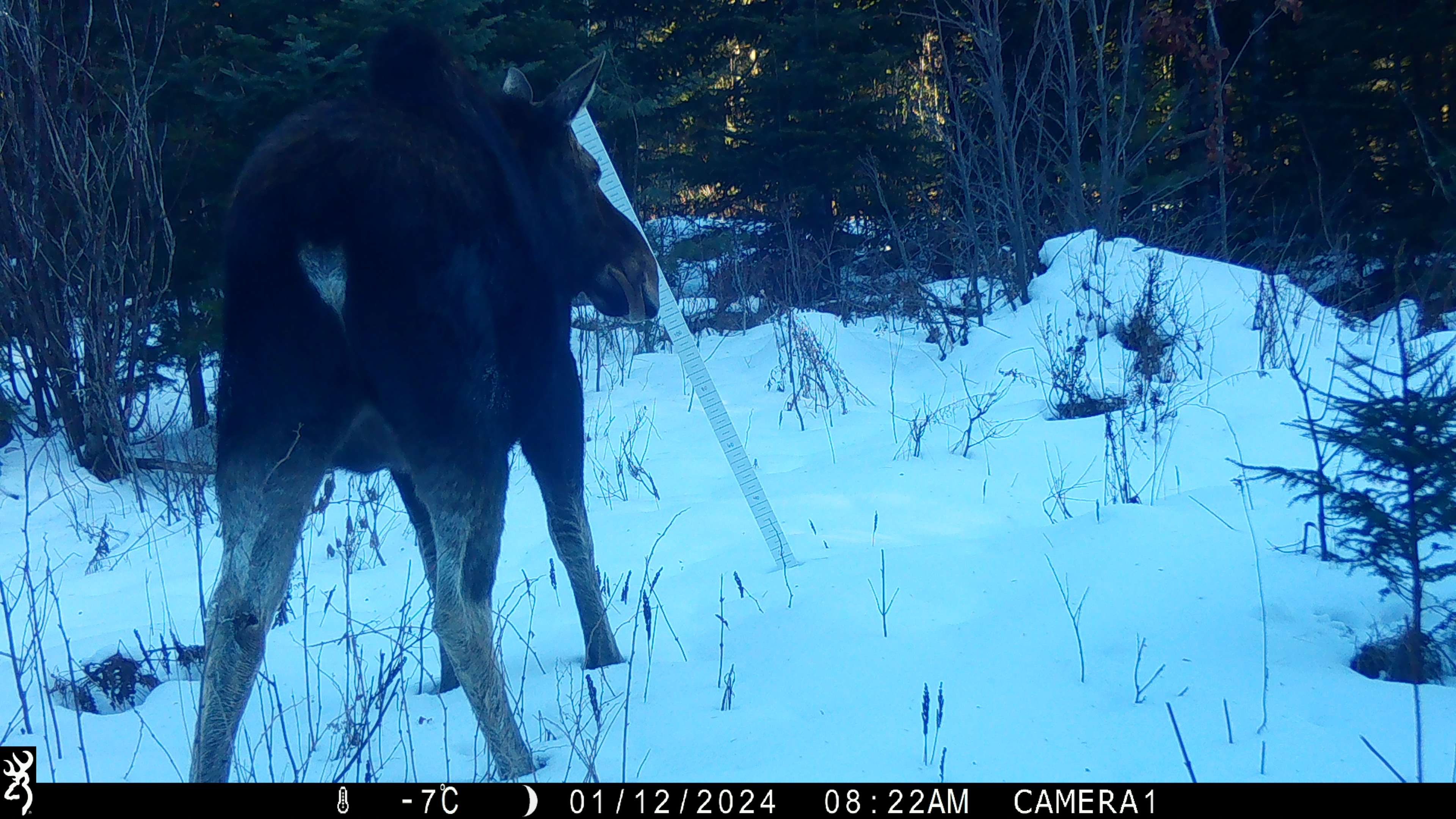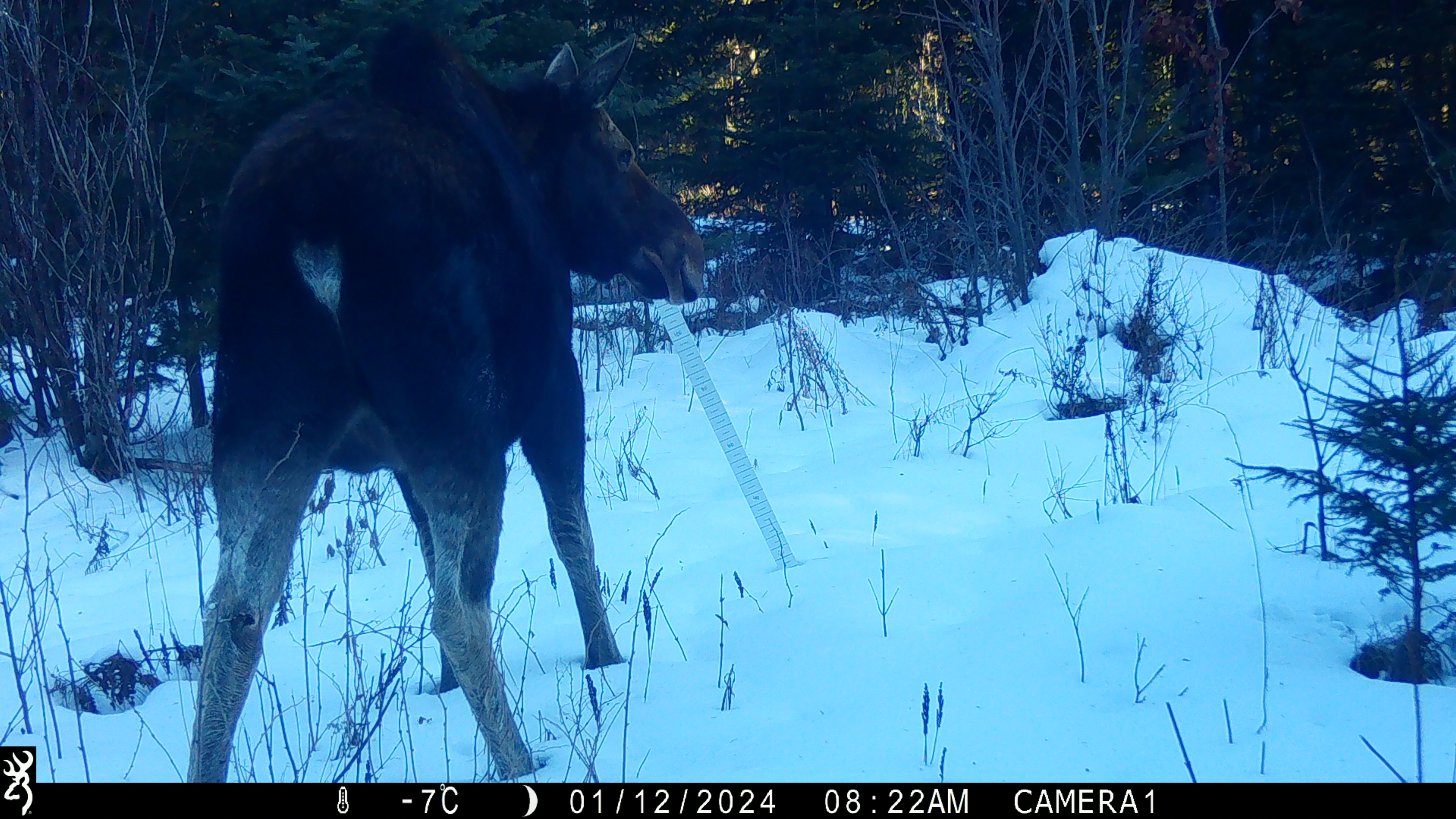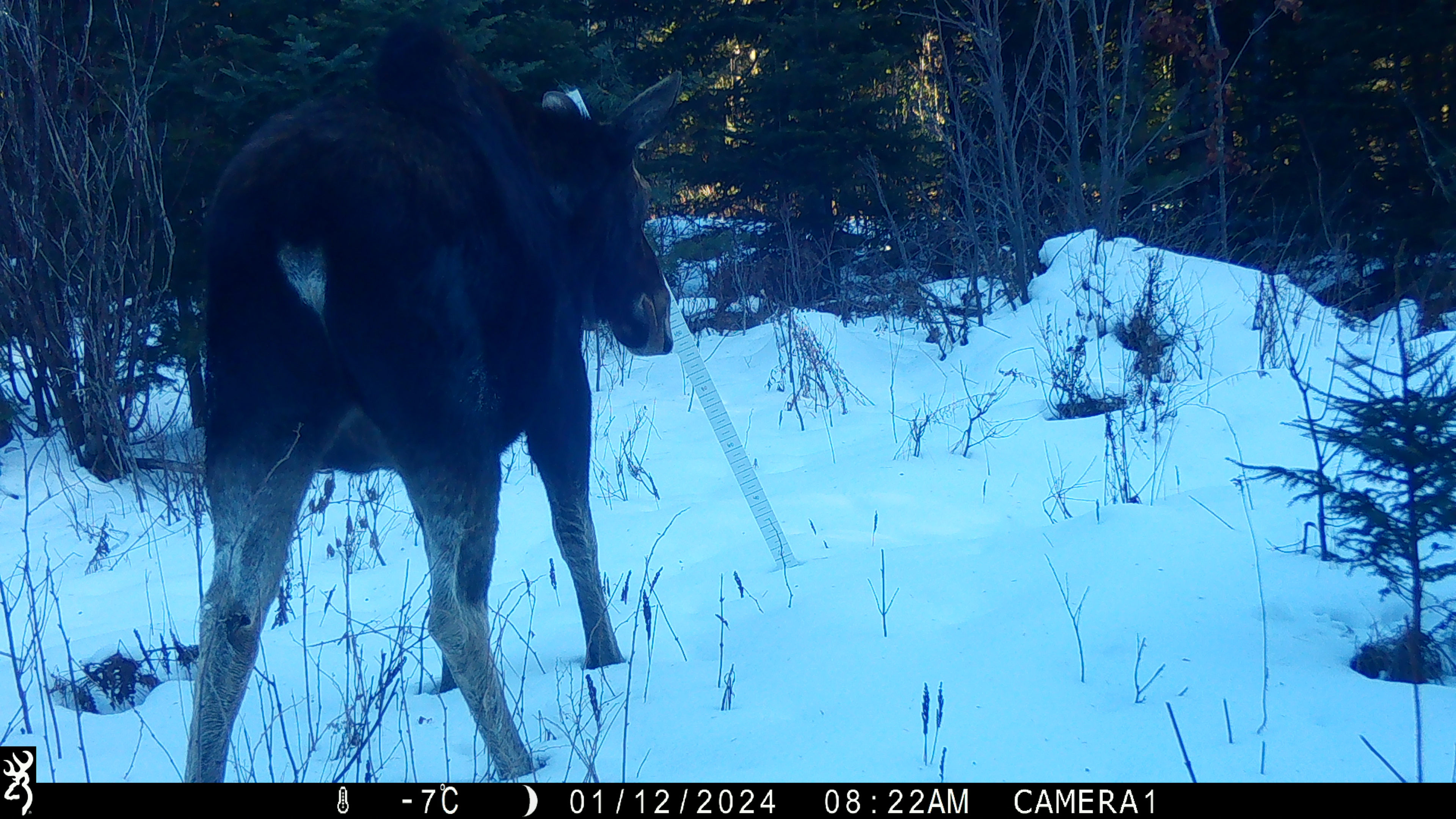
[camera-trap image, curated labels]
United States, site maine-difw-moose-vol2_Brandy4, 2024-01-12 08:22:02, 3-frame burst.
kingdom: Animalia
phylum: Chordata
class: Mammalia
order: Artiodactyla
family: Cervidae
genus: Alces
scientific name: Alces alces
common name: moose